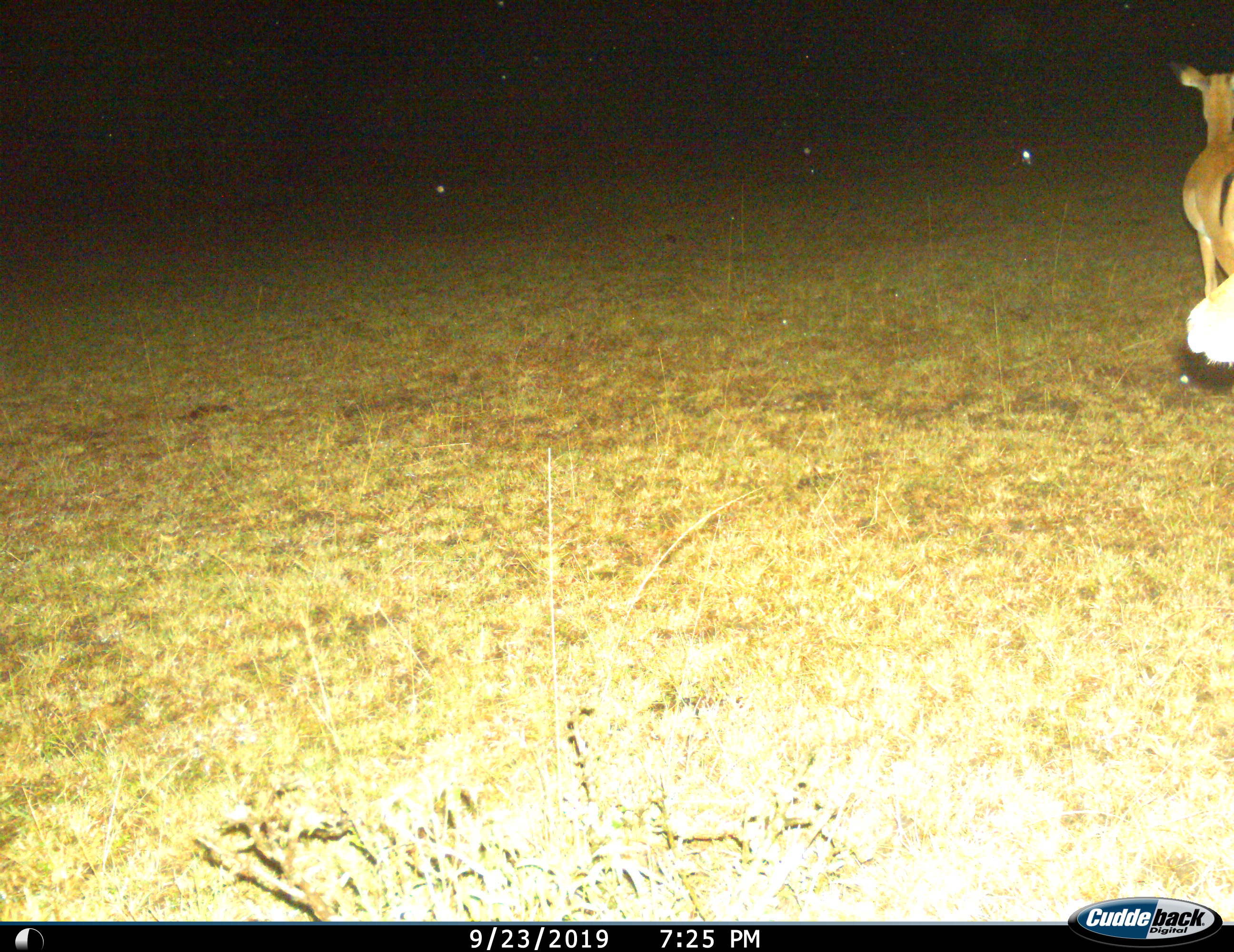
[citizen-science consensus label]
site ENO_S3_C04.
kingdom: Animalia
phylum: Chordata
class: Mammalia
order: Artiodactyla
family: Bovidae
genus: Aepyceros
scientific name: Aepyceros melampus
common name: impala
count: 1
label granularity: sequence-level